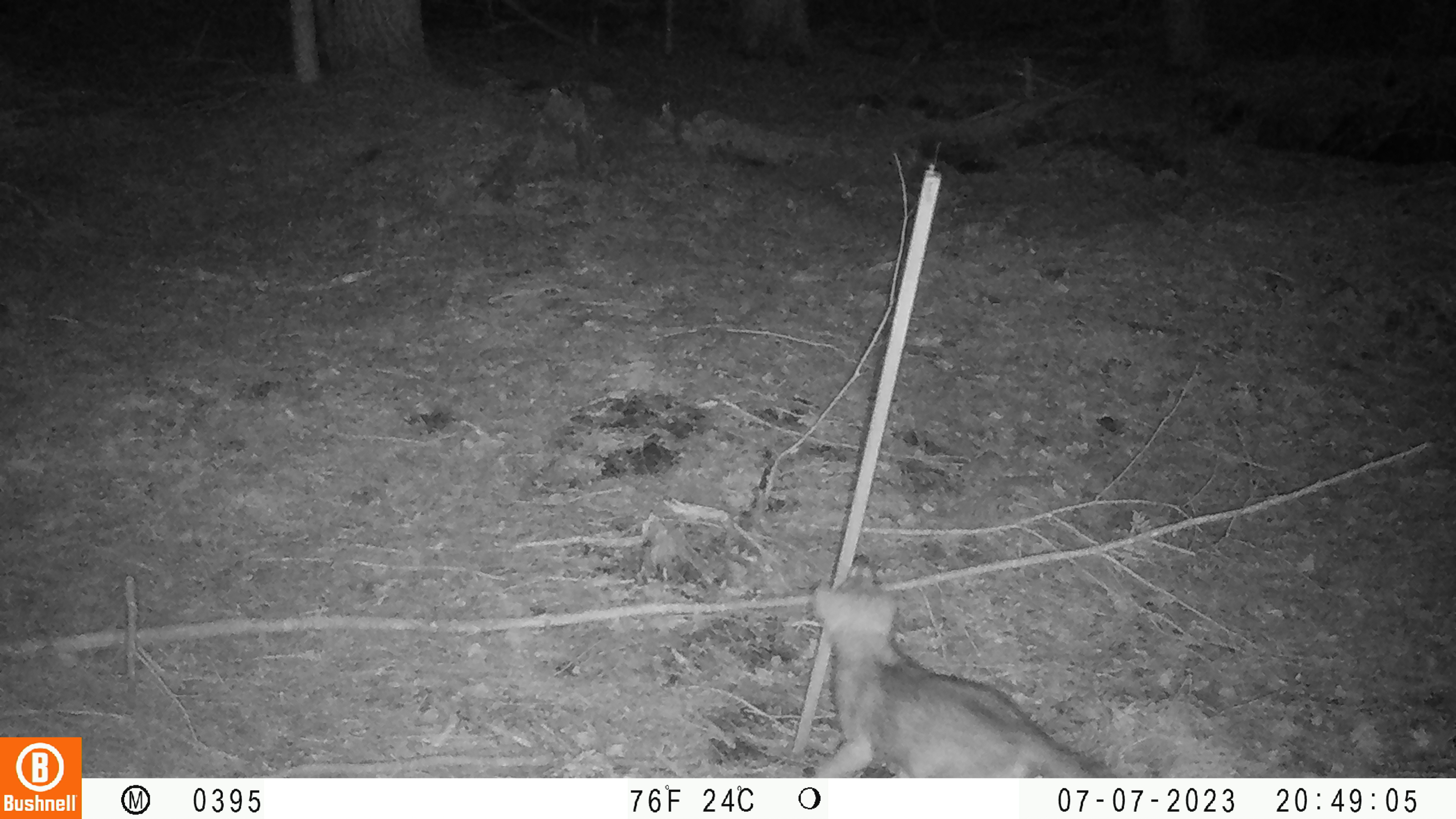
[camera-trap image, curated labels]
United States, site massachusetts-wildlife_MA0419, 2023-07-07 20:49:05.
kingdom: Animalia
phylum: Chordata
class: Mammalia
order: Carnivora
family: Canidae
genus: Urocyon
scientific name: Urocyon cinereoargenteus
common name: gray fox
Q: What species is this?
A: Gray fox (Urocyon cinereoargenteus).